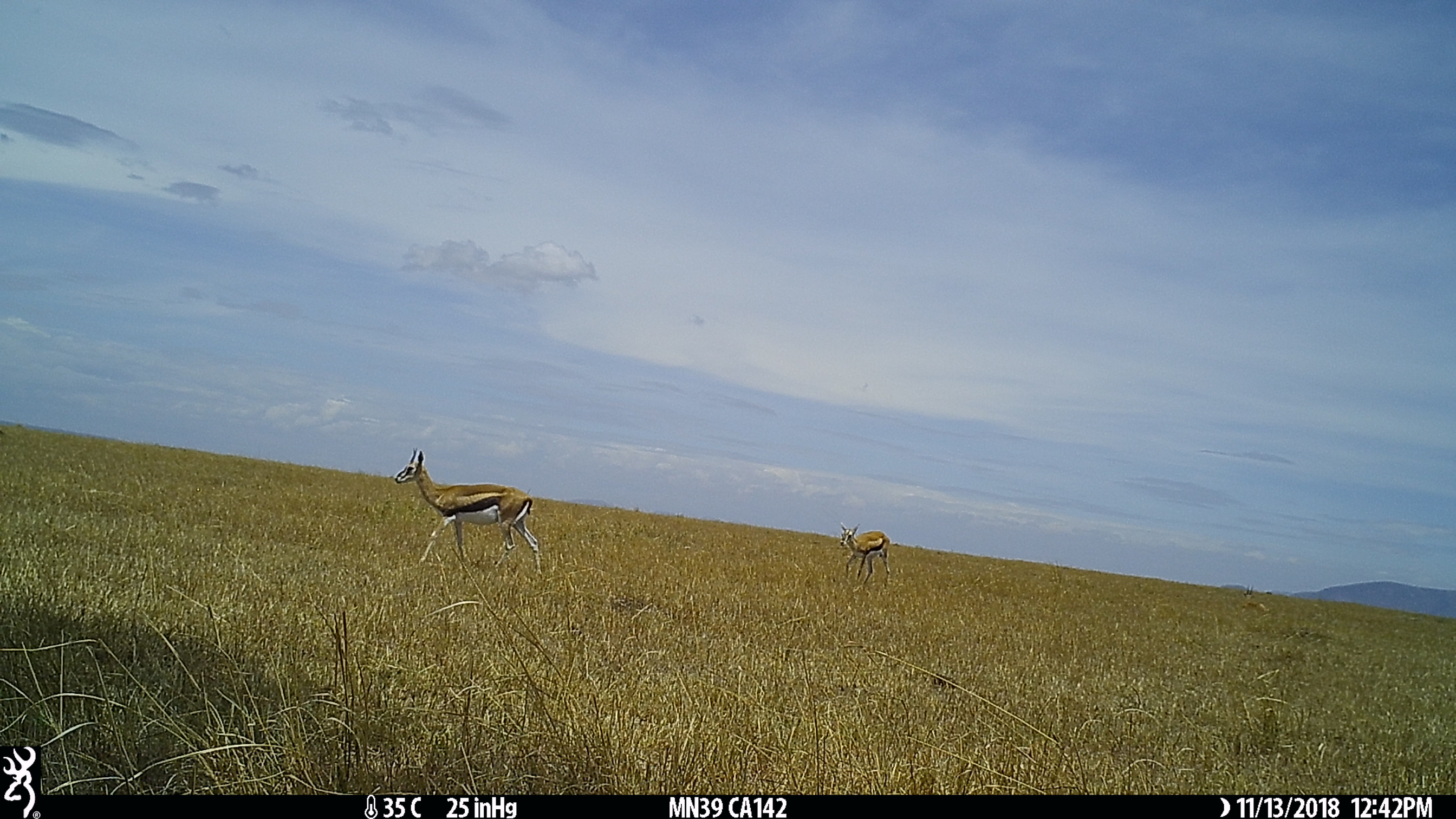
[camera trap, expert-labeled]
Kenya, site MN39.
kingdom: Animalia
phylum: Chordata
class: Mammalia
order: Artiodactyla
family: Bovidae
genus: Eudorcas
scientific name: Eudorcas thomsonii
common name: thomon's gazelle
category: gazelle thomsons